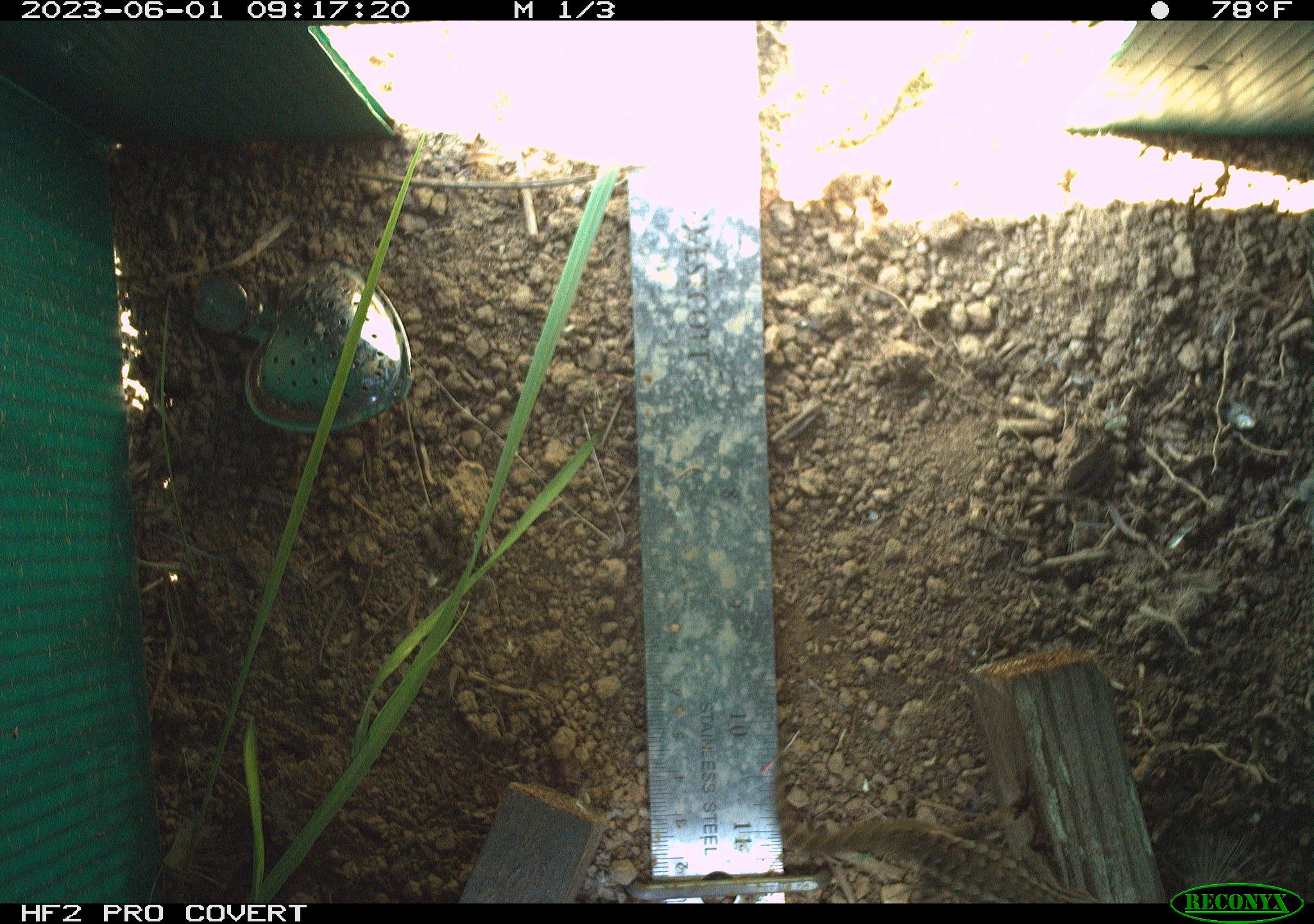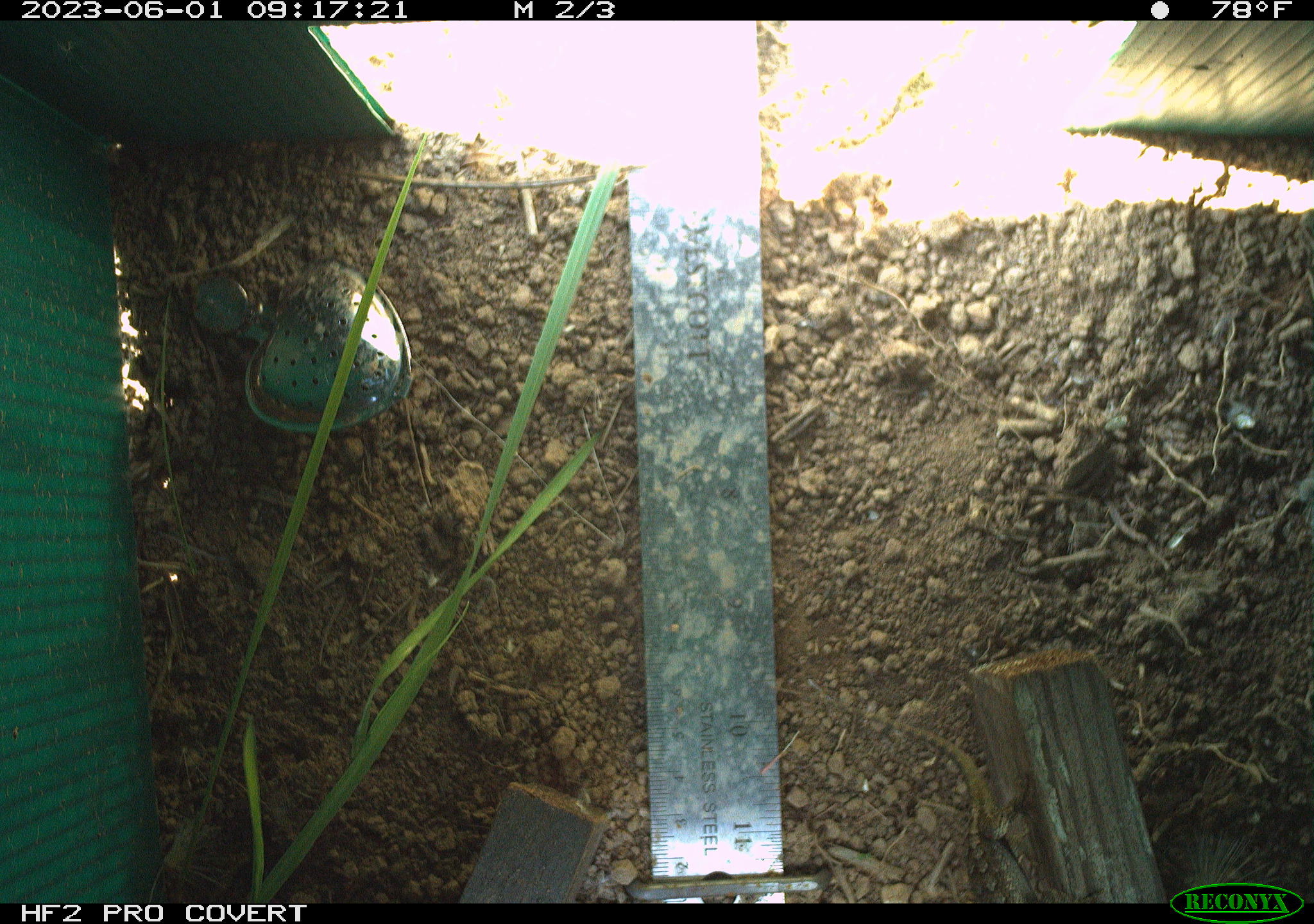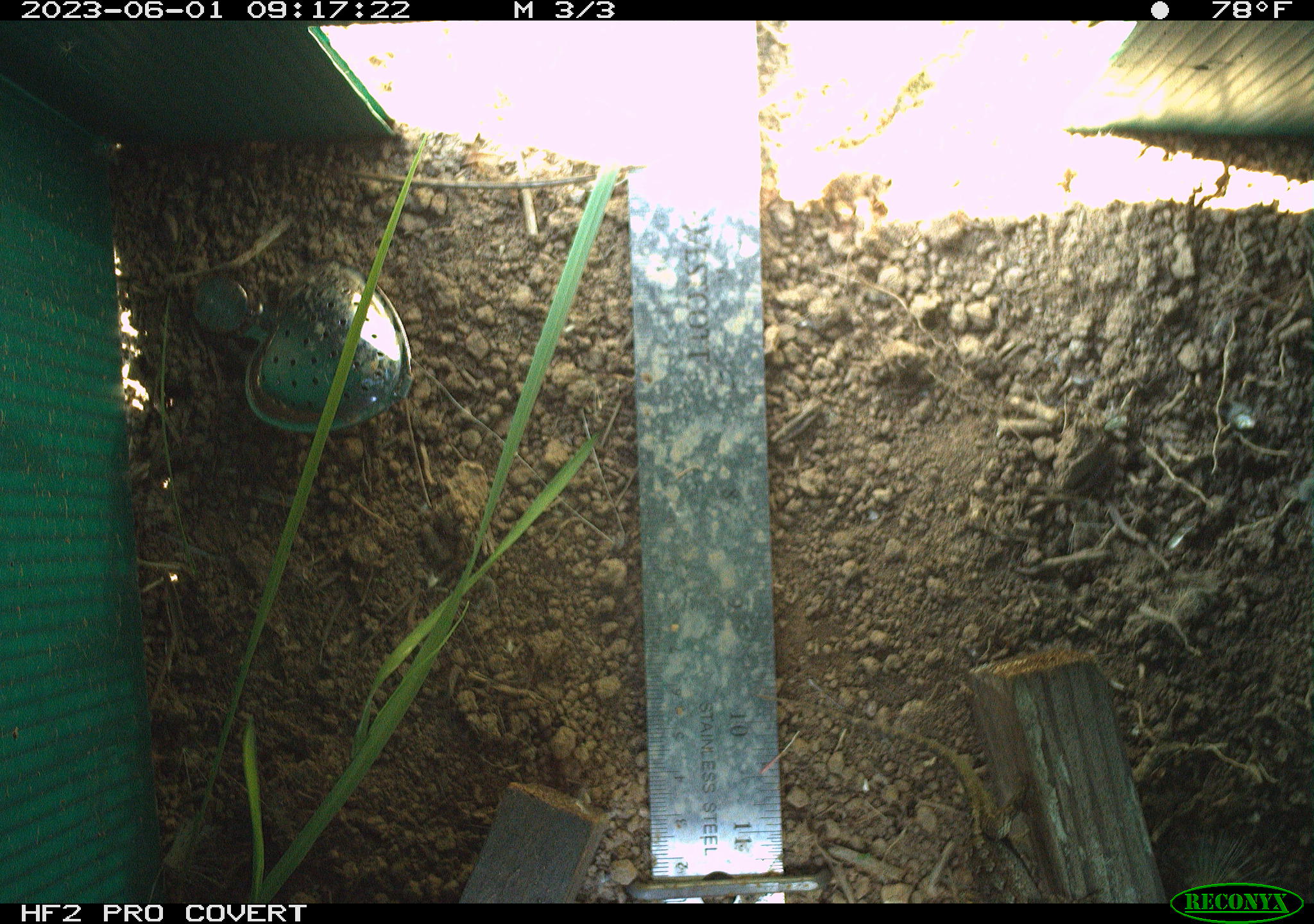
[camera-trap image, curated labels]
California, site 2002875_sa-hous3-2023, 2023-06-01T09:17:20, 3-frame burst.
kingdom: Animalia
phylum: Chordata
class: Reptilia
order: Squamata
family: Phrynosomatidae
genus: Sceloporus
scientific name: Sceloporus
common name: spiny lizards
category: sceloporus species